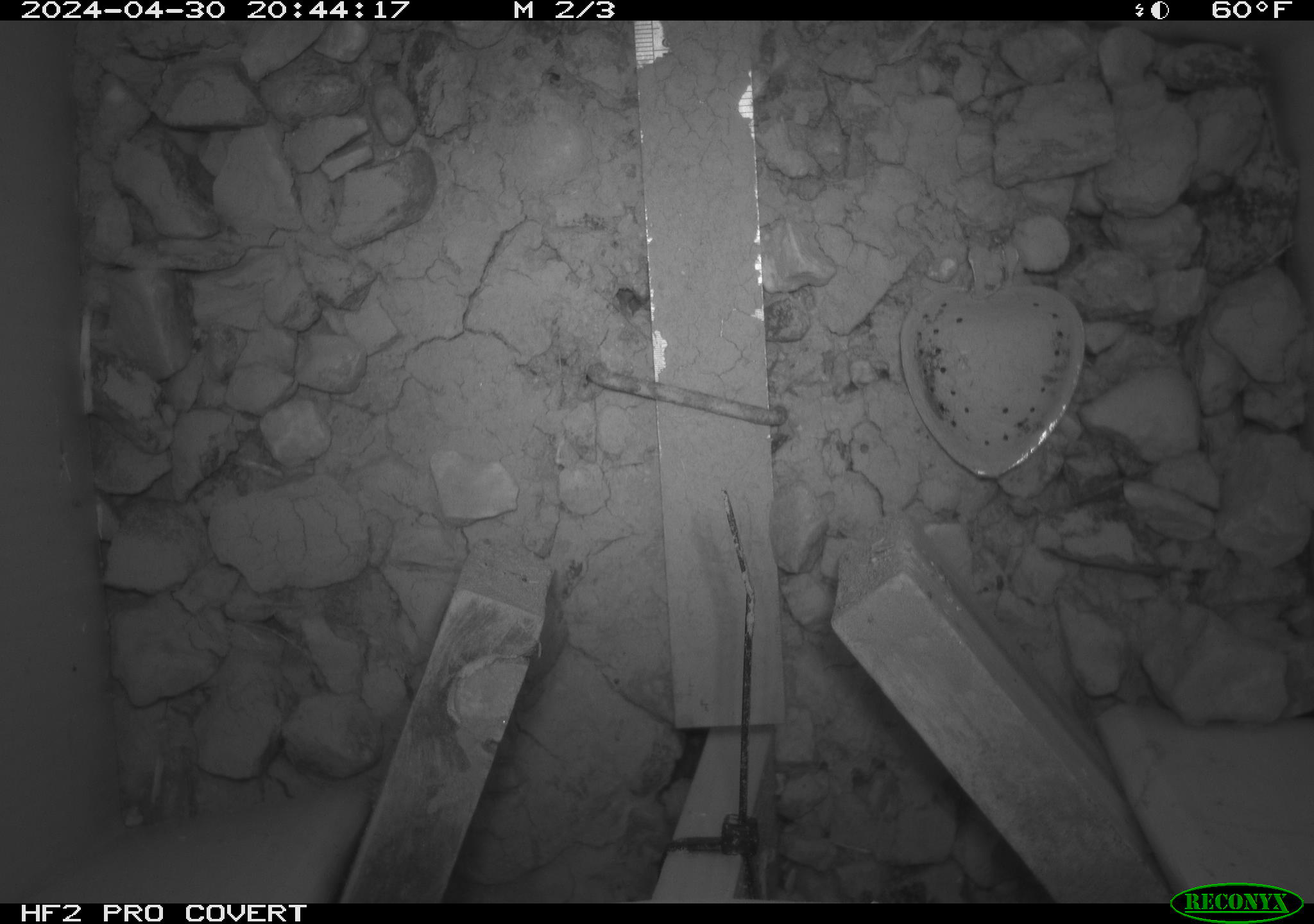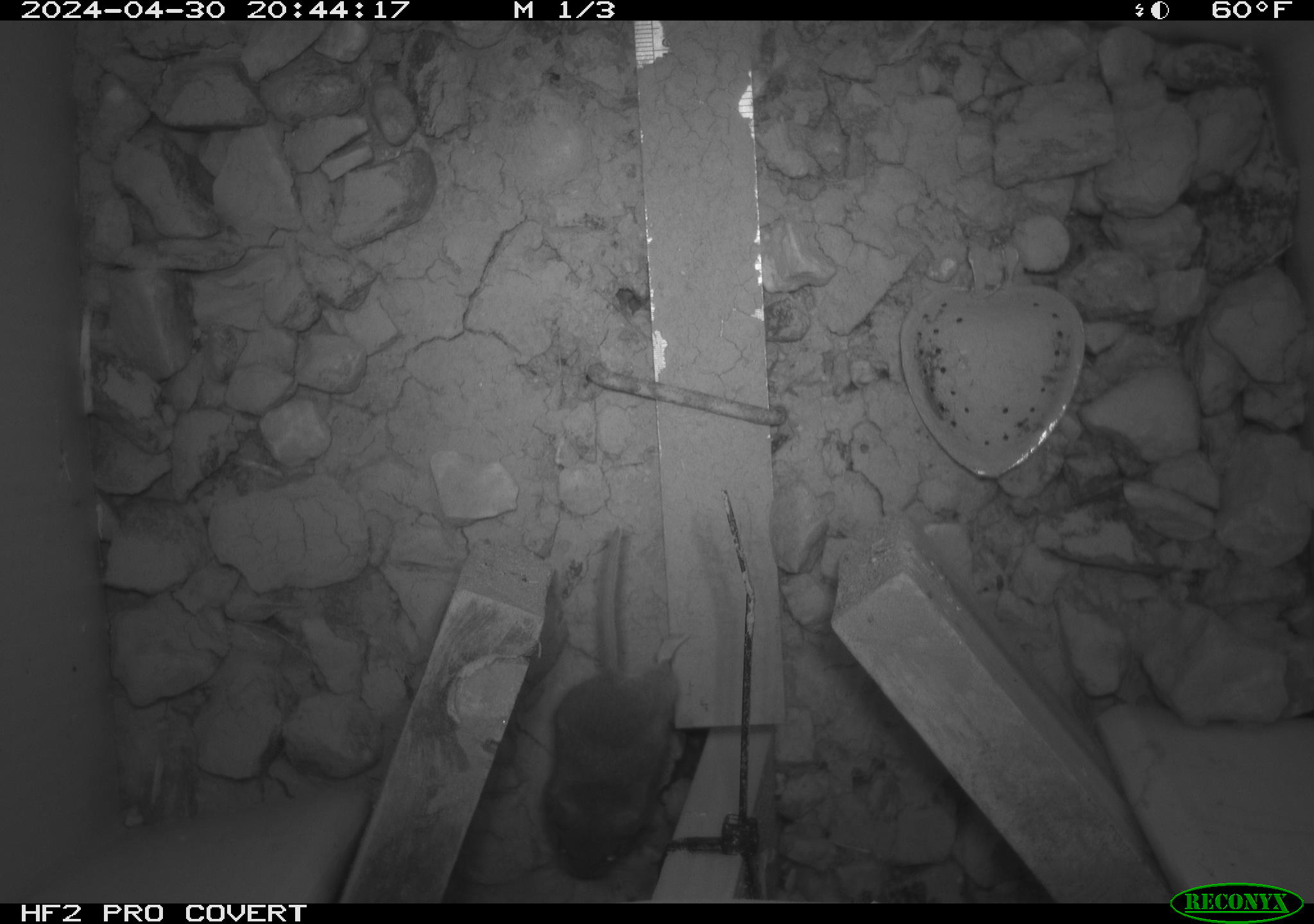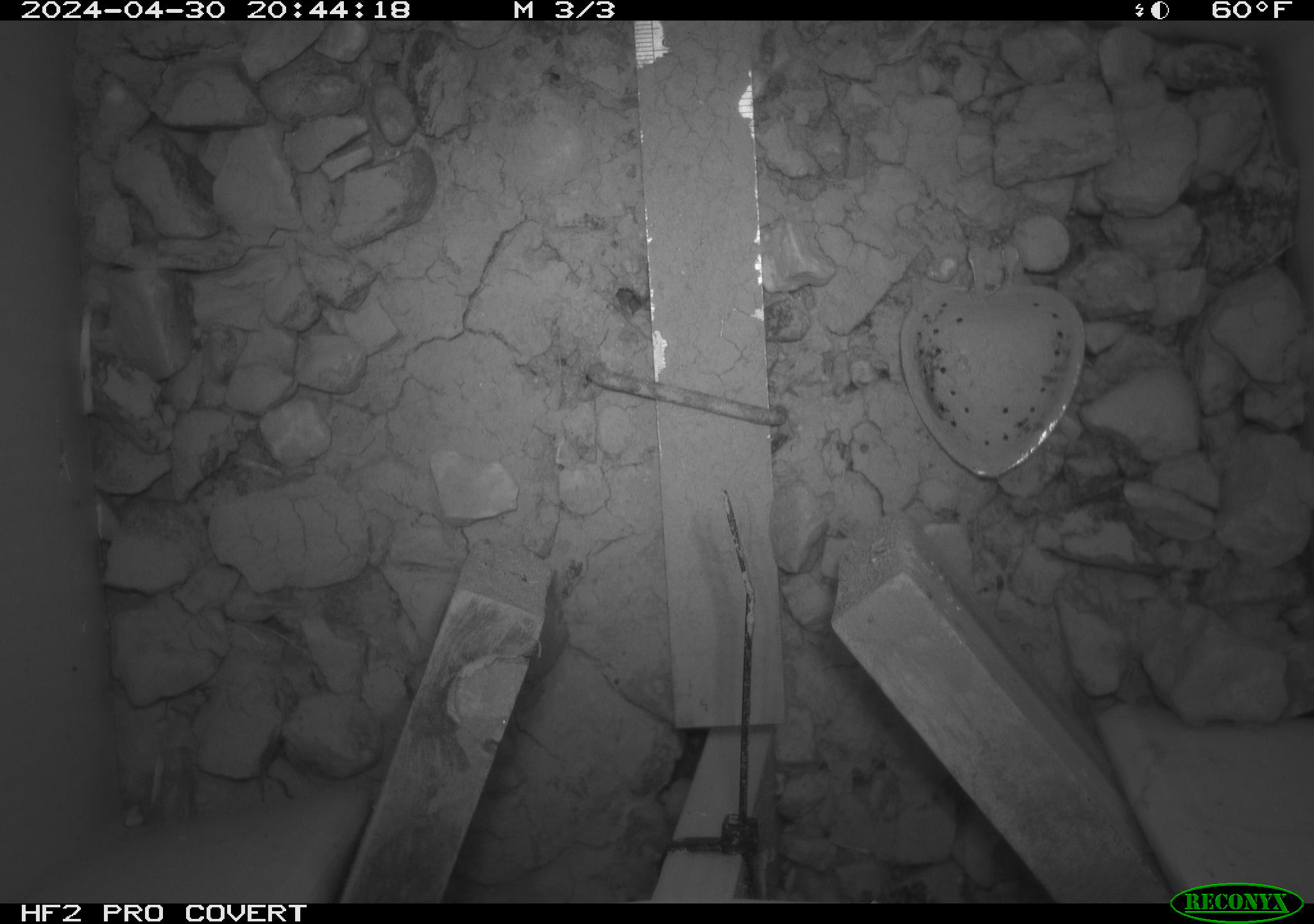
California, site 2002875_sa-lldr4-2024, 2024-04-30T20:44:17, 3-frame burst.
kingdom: Animalia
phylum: Chordata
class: Mammalia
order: Rodentia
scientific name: Rodentia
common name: mouse species